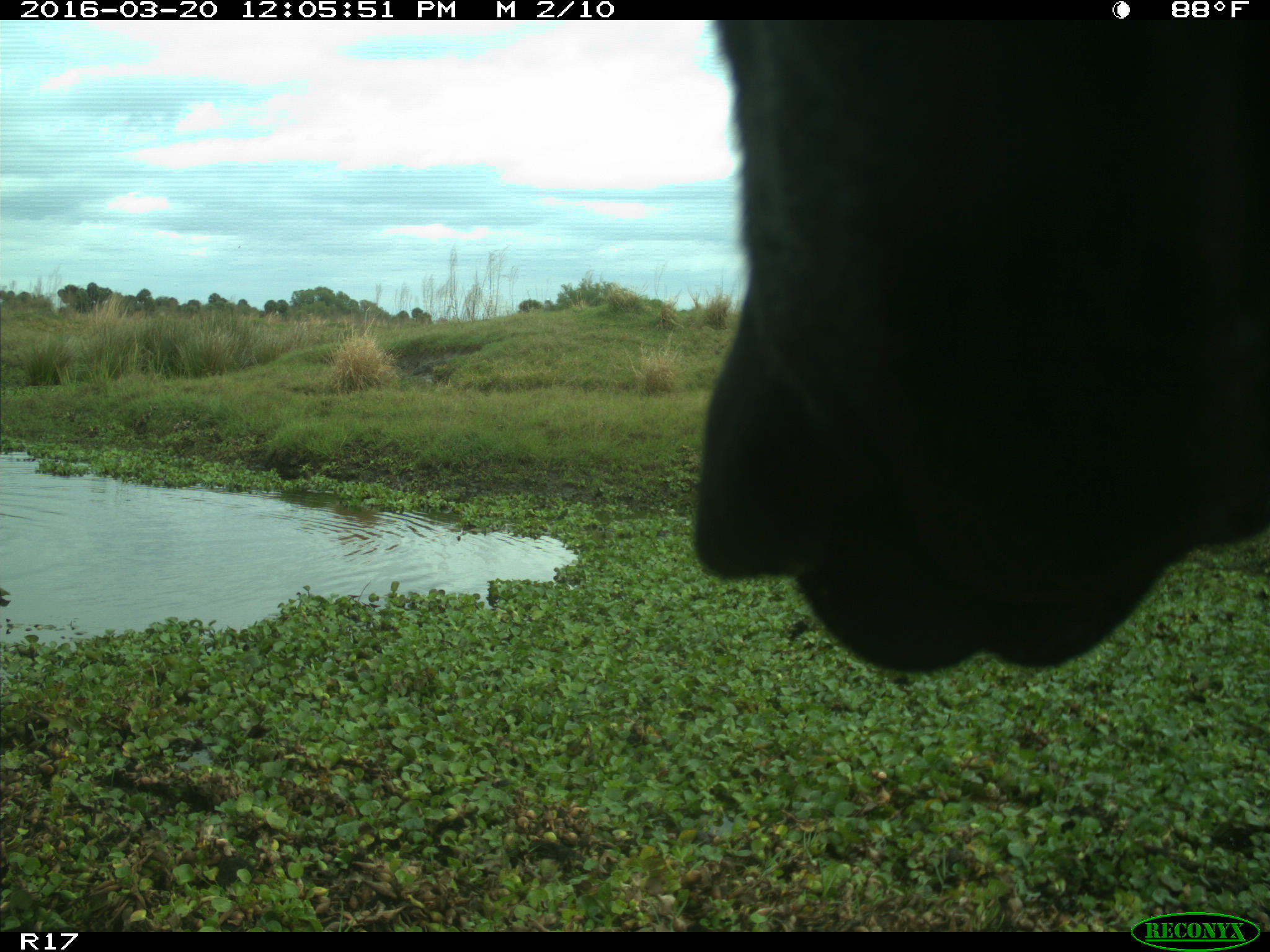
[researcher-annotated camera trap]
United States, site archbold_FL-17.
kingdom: Animalia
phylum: Chordata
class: Mammalia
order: Artiodactyla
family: Bovidae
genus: Bos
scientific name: Bos taurus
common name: domestic cow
Bos taurus (domestic cow).